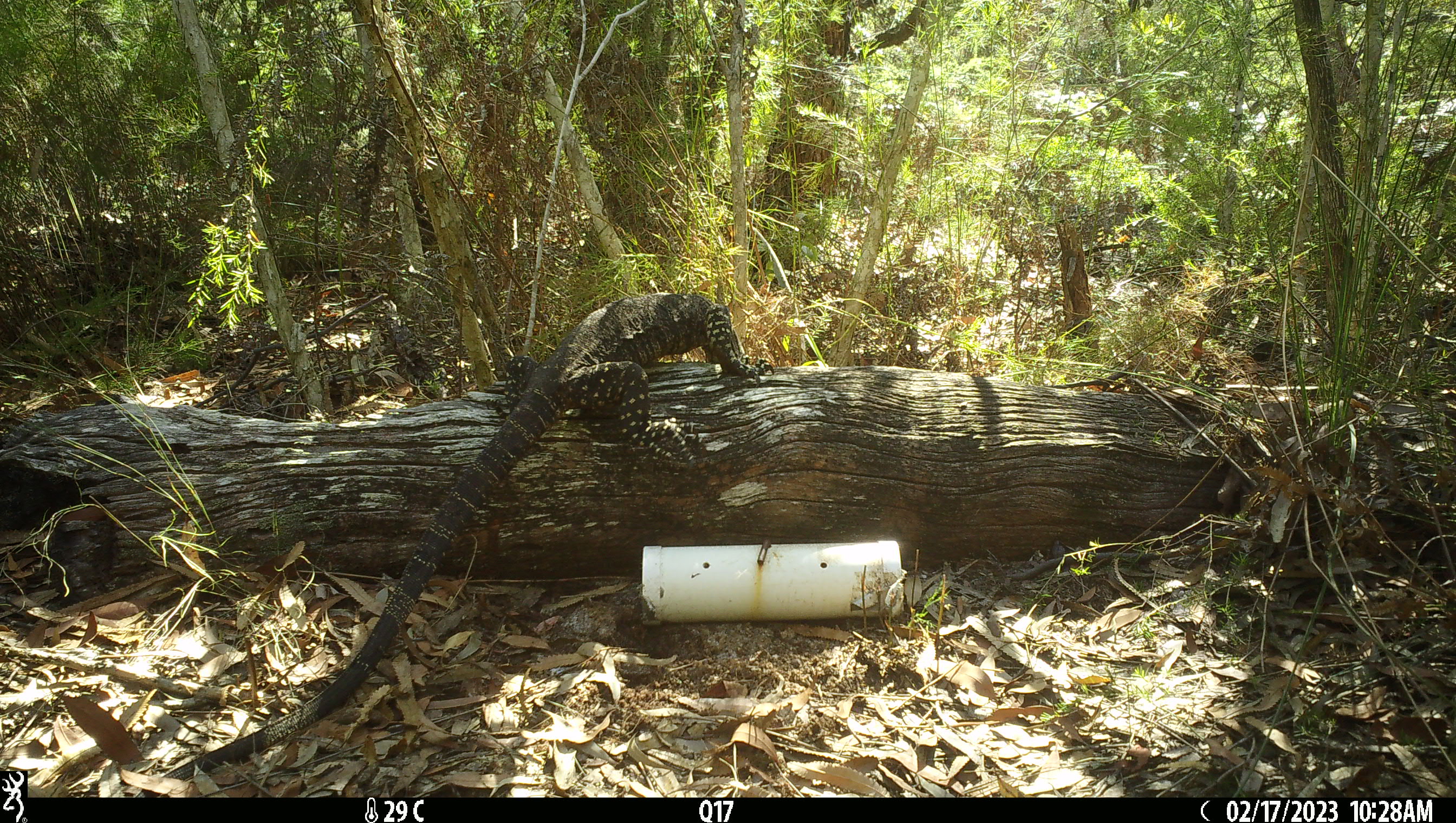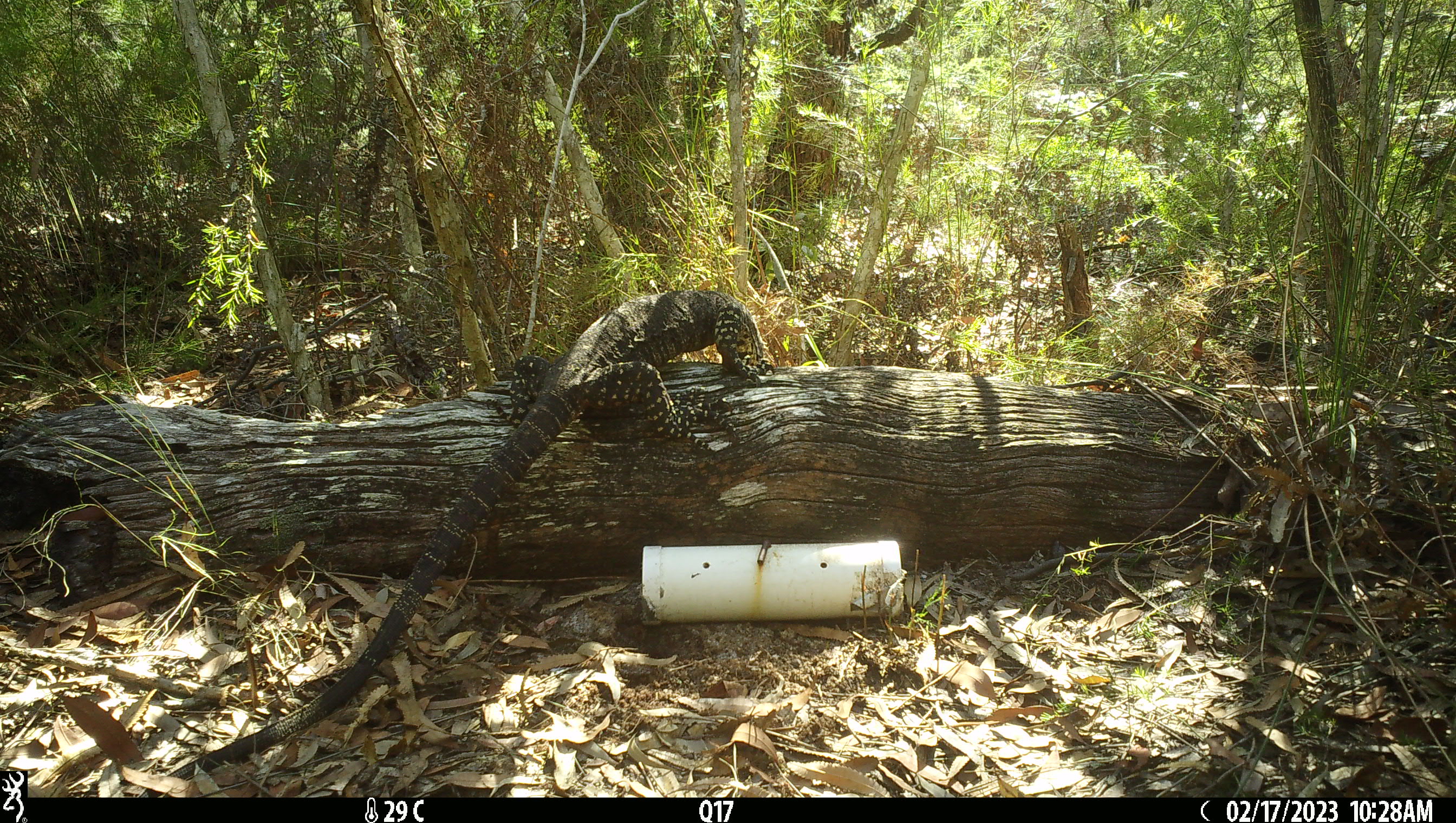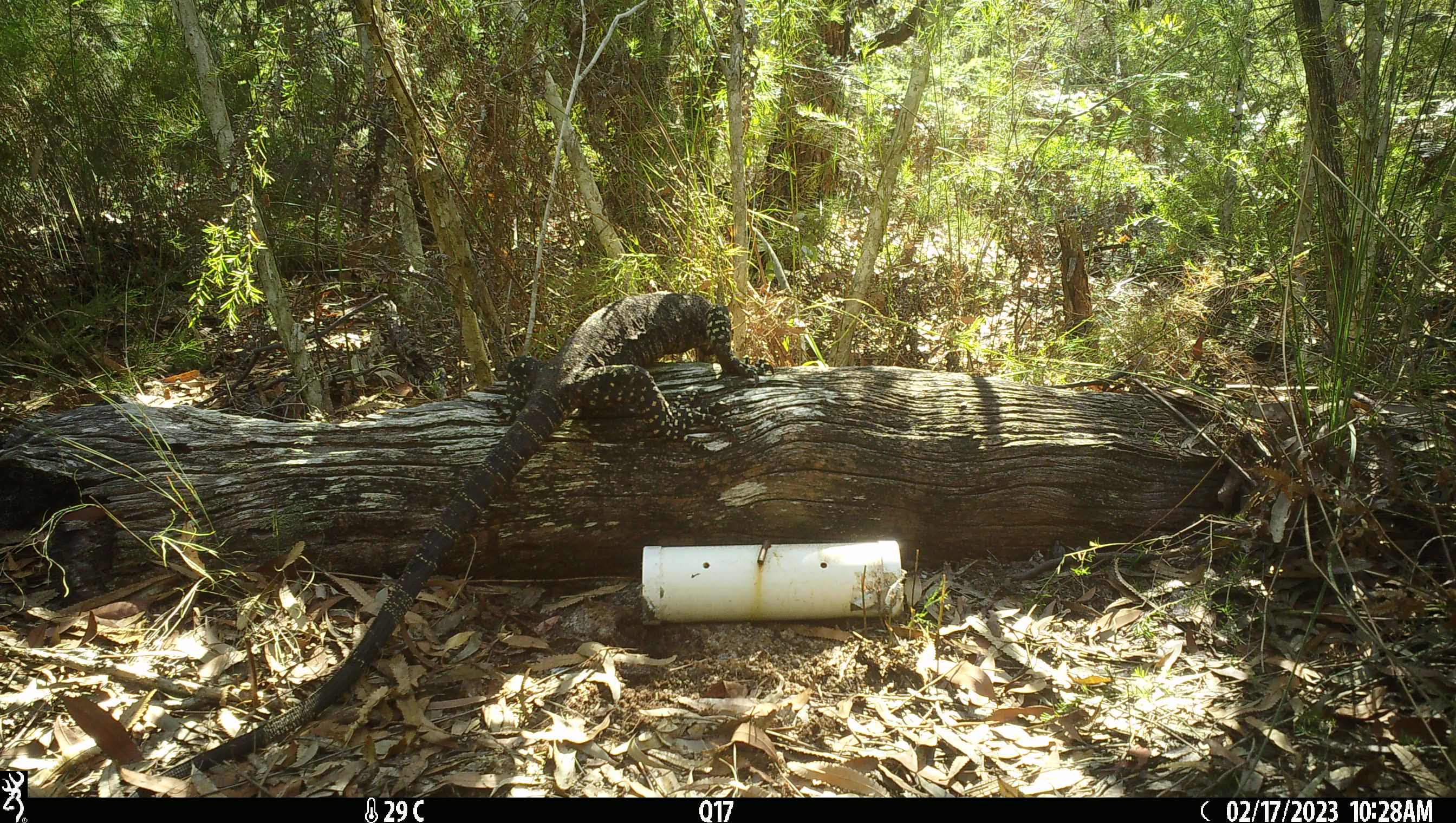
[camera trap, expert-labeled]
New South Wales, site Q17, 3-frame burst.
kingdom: Animalia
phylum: Chordata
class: Reptilia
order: Squamata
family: Varanidae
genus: Varanus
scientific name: Varanus varius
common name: lace monitor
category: goanna